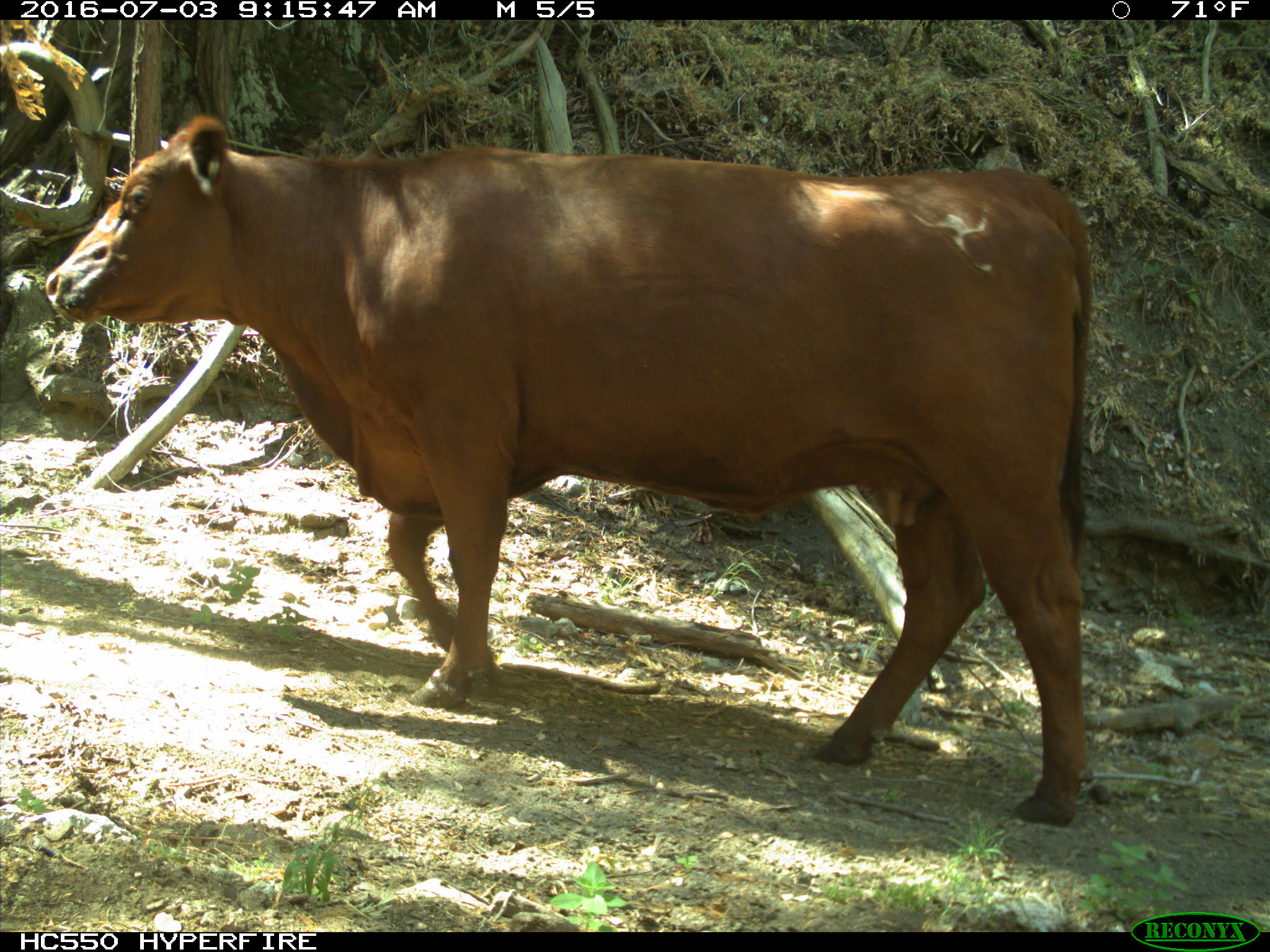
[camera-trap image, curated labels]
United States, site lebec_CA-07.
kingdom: Animalia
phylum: Chordata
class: Mammalia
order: Artiodactyla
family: Bovidae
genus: Bos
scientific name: Bos taurus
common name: domestic cow